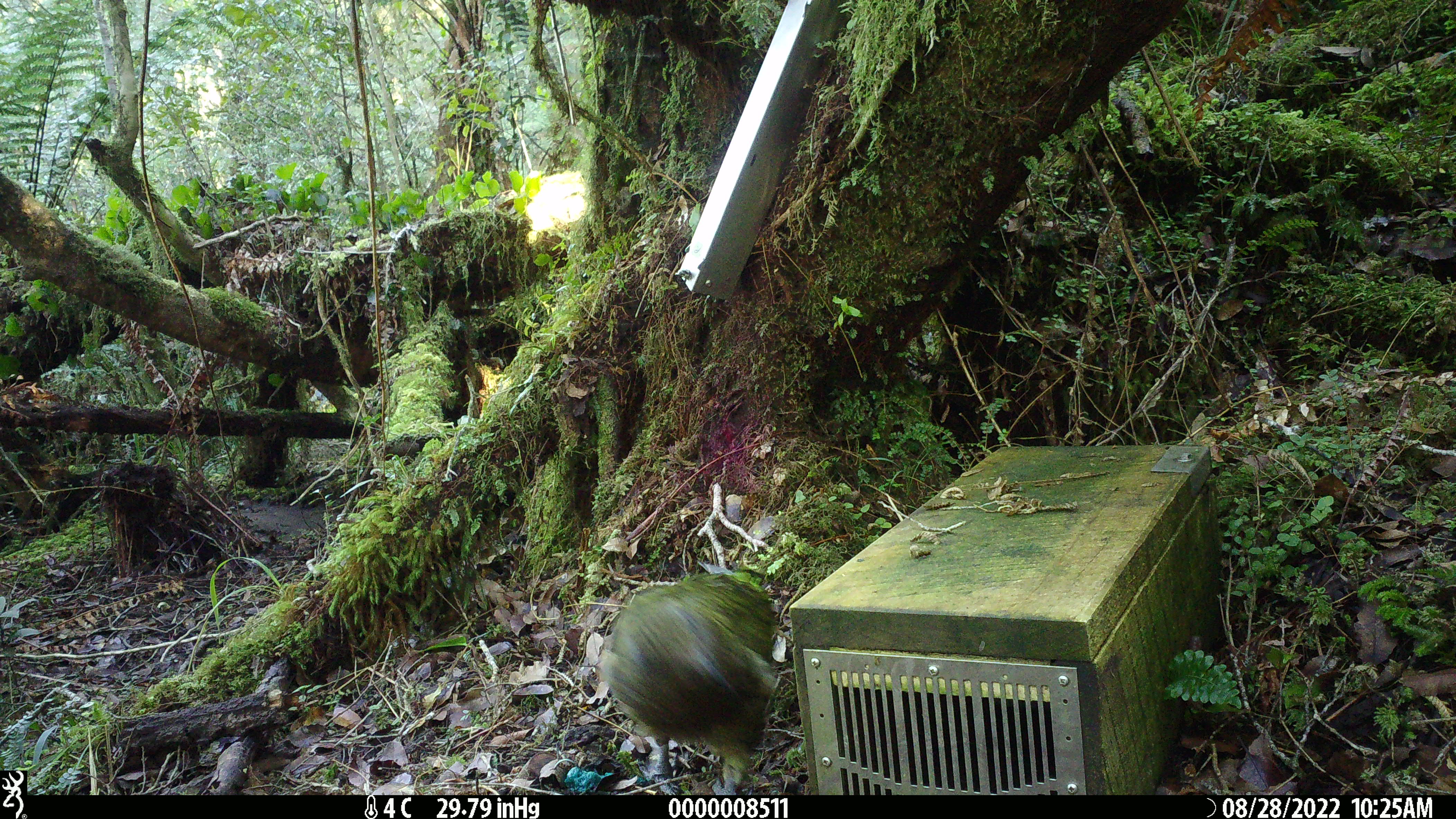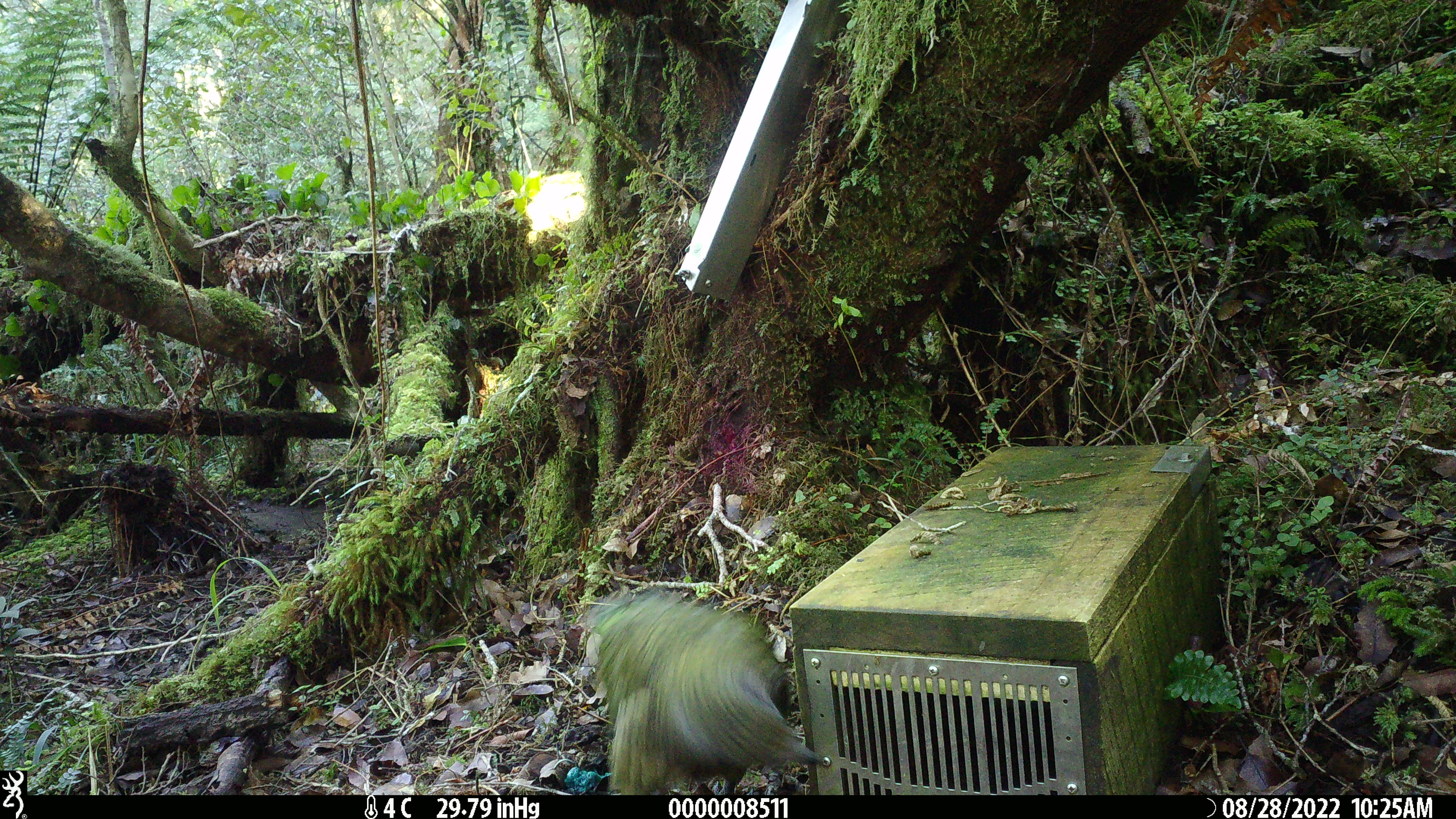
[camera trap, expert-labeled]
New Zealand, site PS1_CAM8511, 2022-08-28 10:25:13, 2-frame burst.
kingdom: Animalia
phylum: Chordata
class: Aves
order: Psittaciformes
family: Strigopidae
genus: Nestor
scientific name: Nestor notabilis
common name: kea